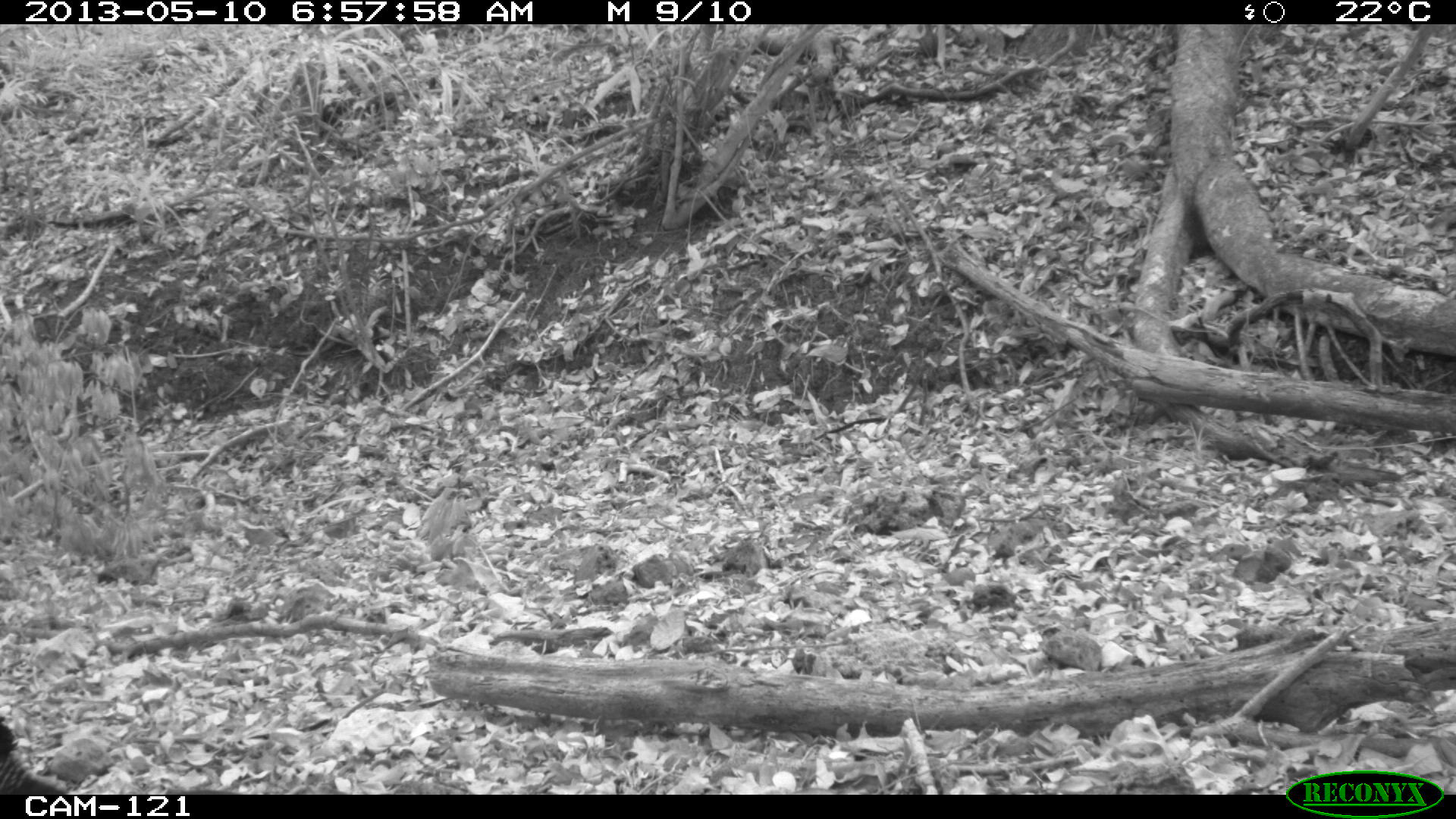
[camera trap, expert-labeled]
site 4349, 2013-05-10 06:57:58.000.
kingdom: Animalia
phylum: Chordata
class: Aves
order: Galliformes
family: Cracidae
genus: Crax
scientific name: Crax rubra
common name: great curassow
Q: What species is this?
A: Crax rubra (great curassow).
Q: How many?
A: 1.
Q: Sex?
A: Female.